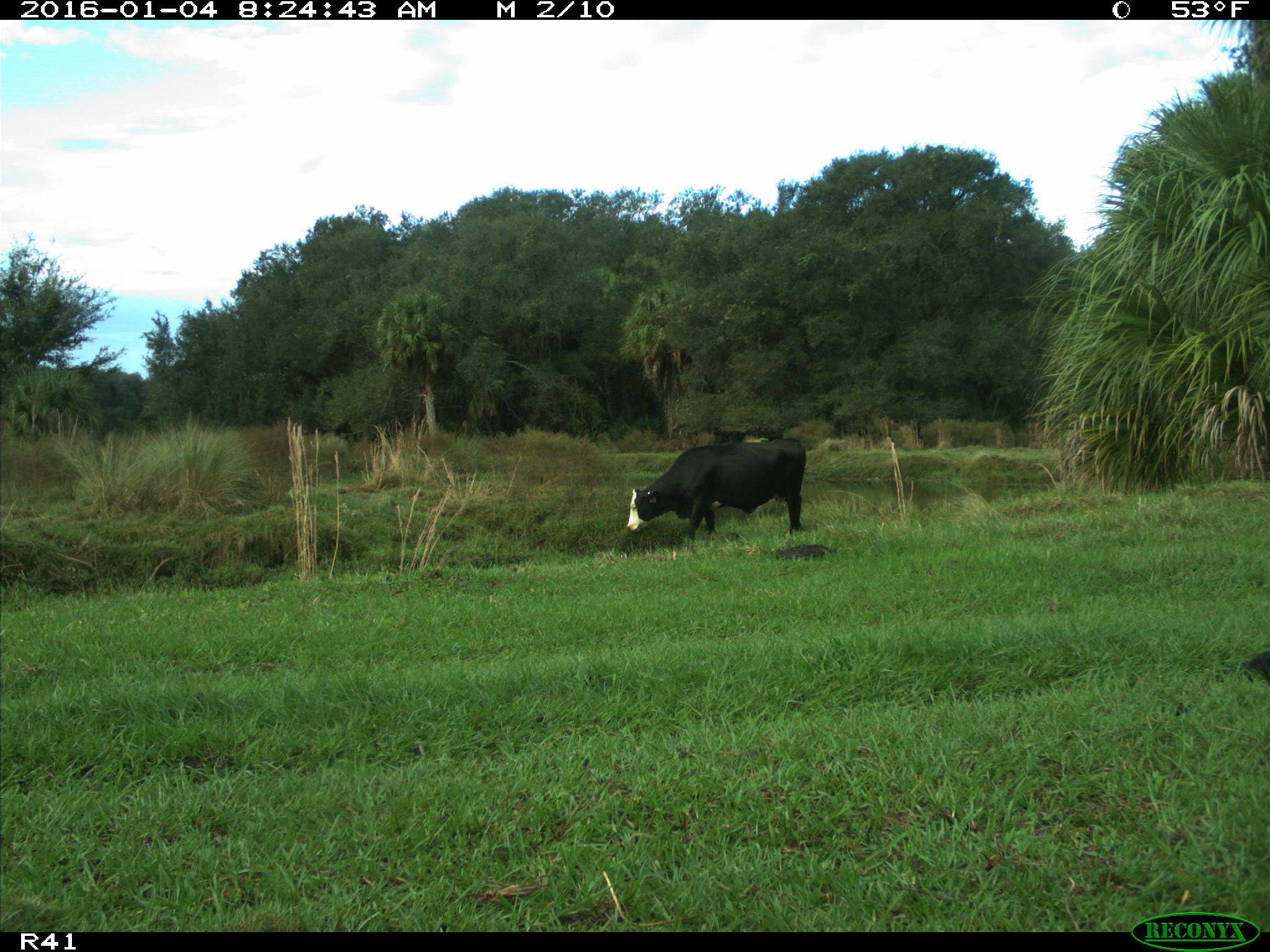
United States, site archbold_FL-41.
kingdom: Animalia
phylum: Chordata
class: Mammalia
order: Artiodactyla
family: Bovidae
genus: Bos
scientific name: Bos taurus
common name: domestic cow